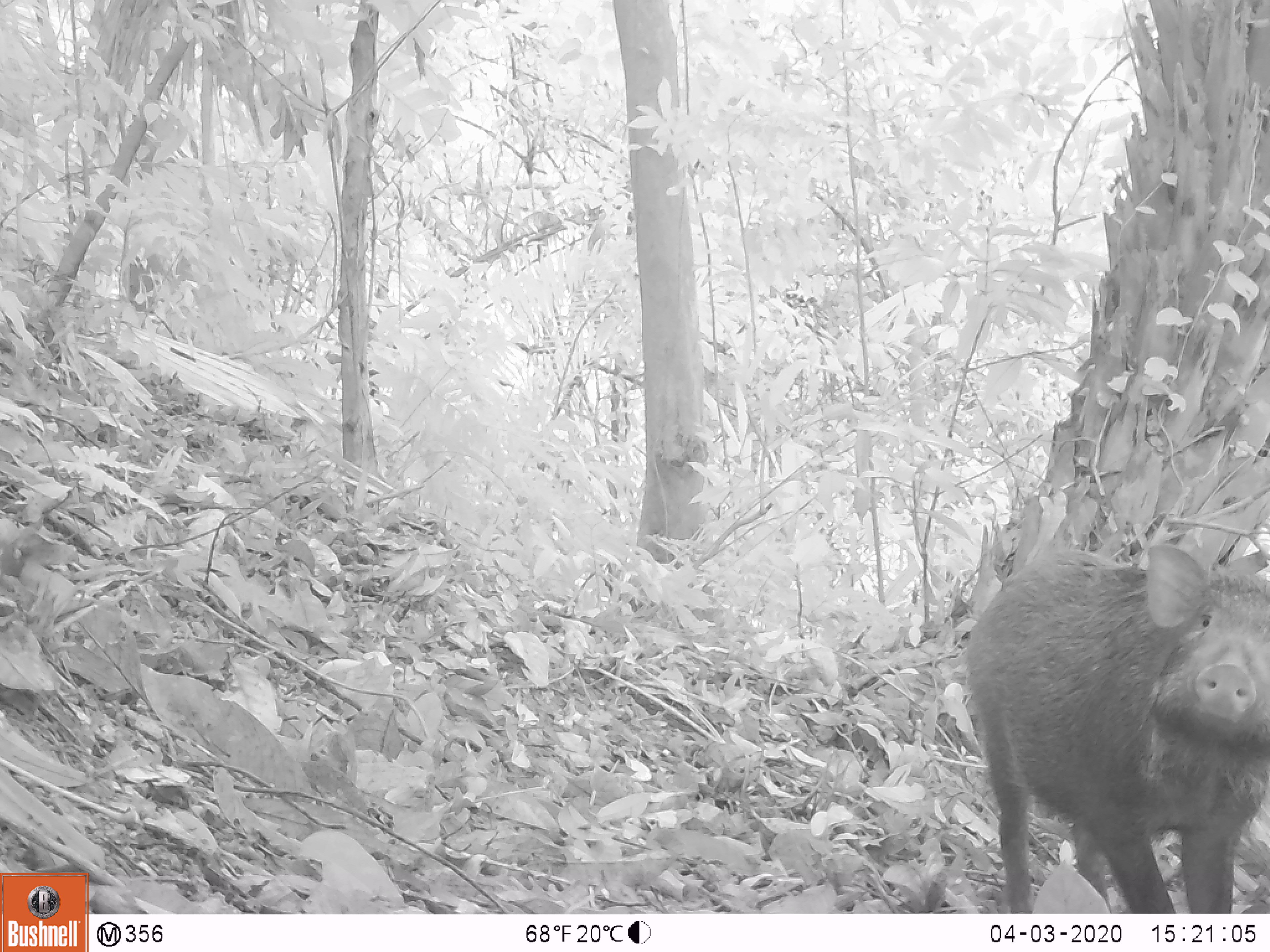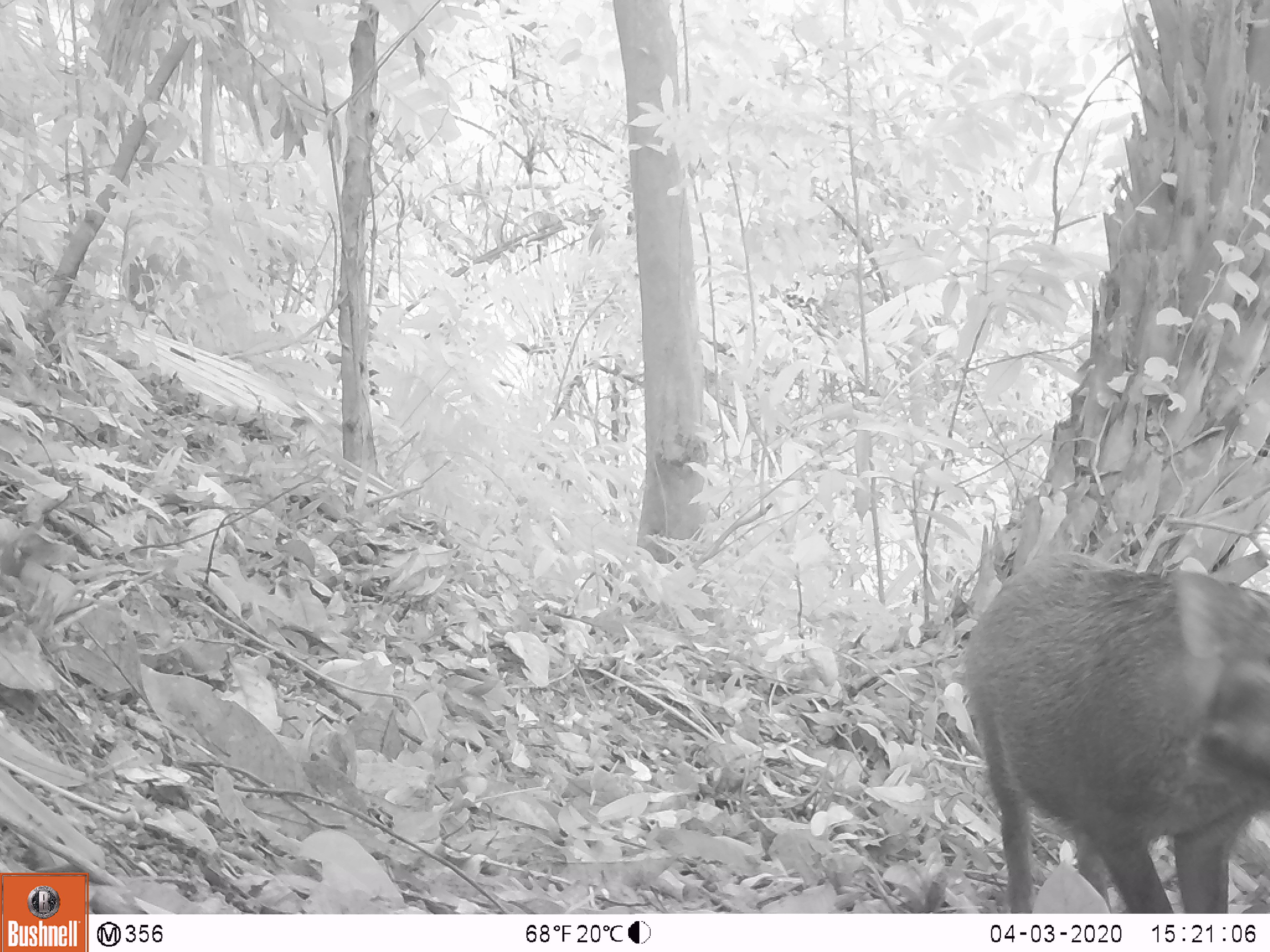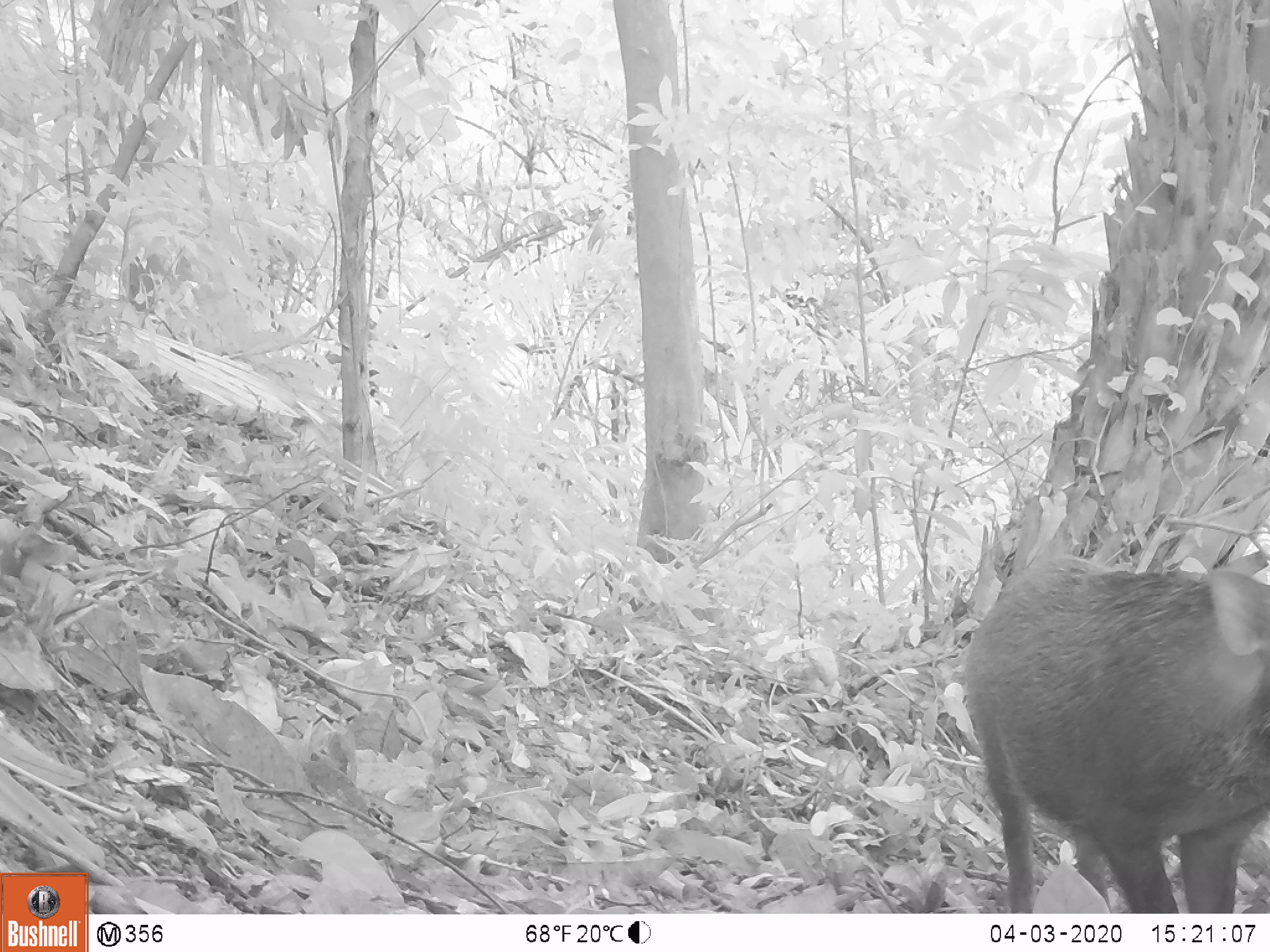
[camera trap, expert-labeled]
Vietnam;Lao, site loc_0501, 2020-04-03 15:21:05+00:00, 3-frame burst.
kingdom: Animalia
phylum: Chordata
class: Mammalia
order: Artiodactyla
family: Suidae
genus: Sus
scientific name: Sus scrofa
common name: eurasian wild pig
Eurasian wild pig (Sus scrofa). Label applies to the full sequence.